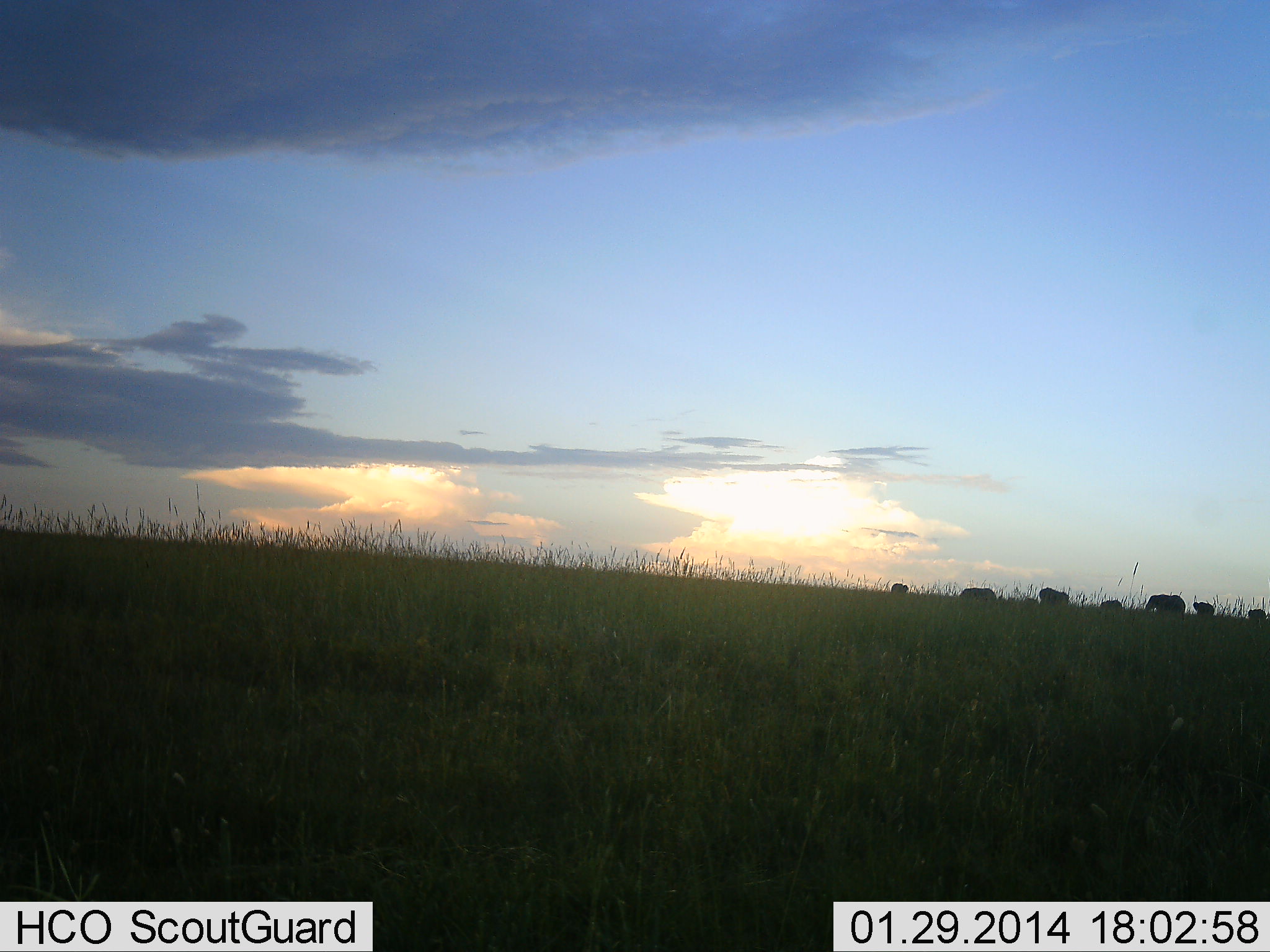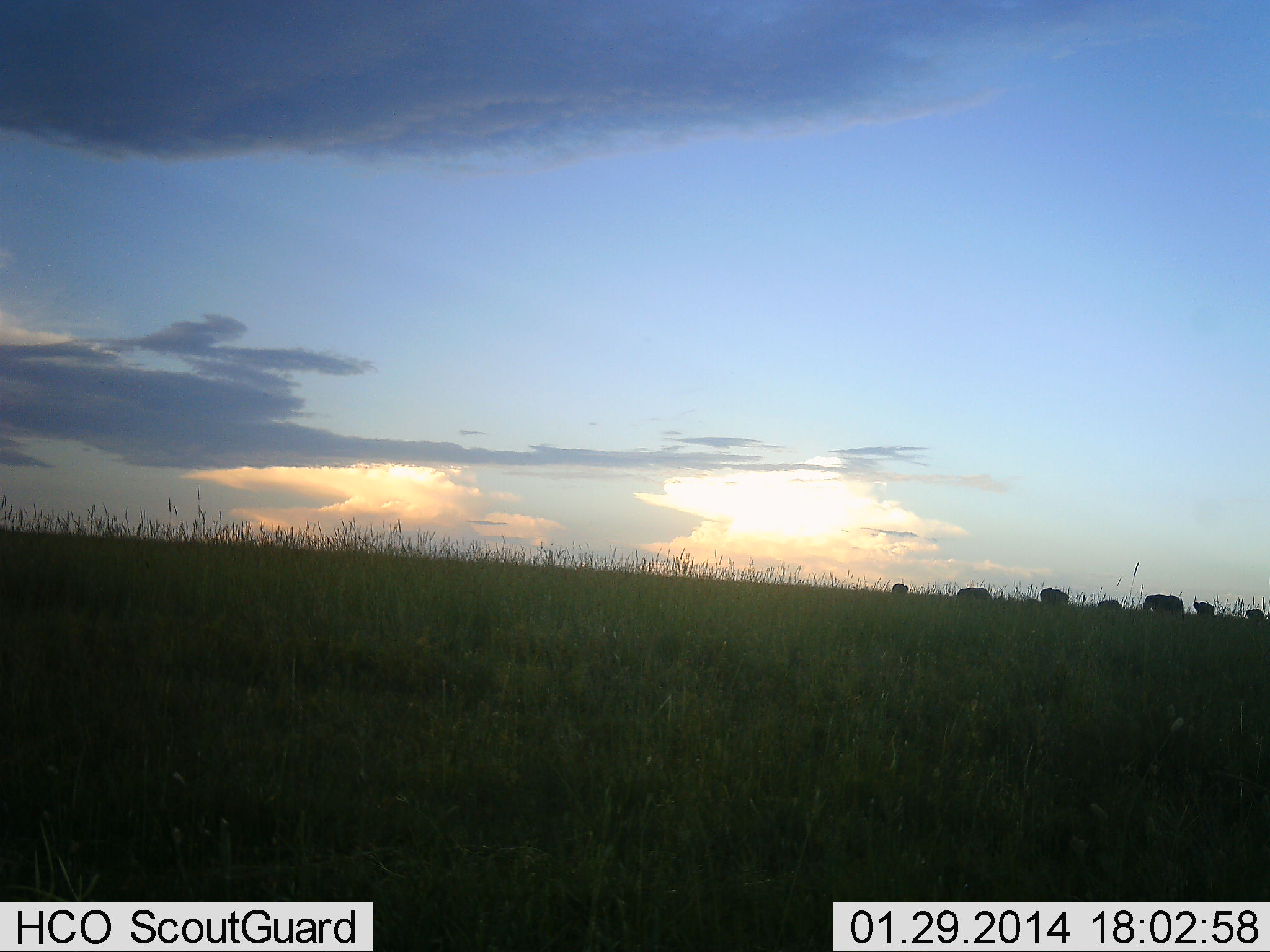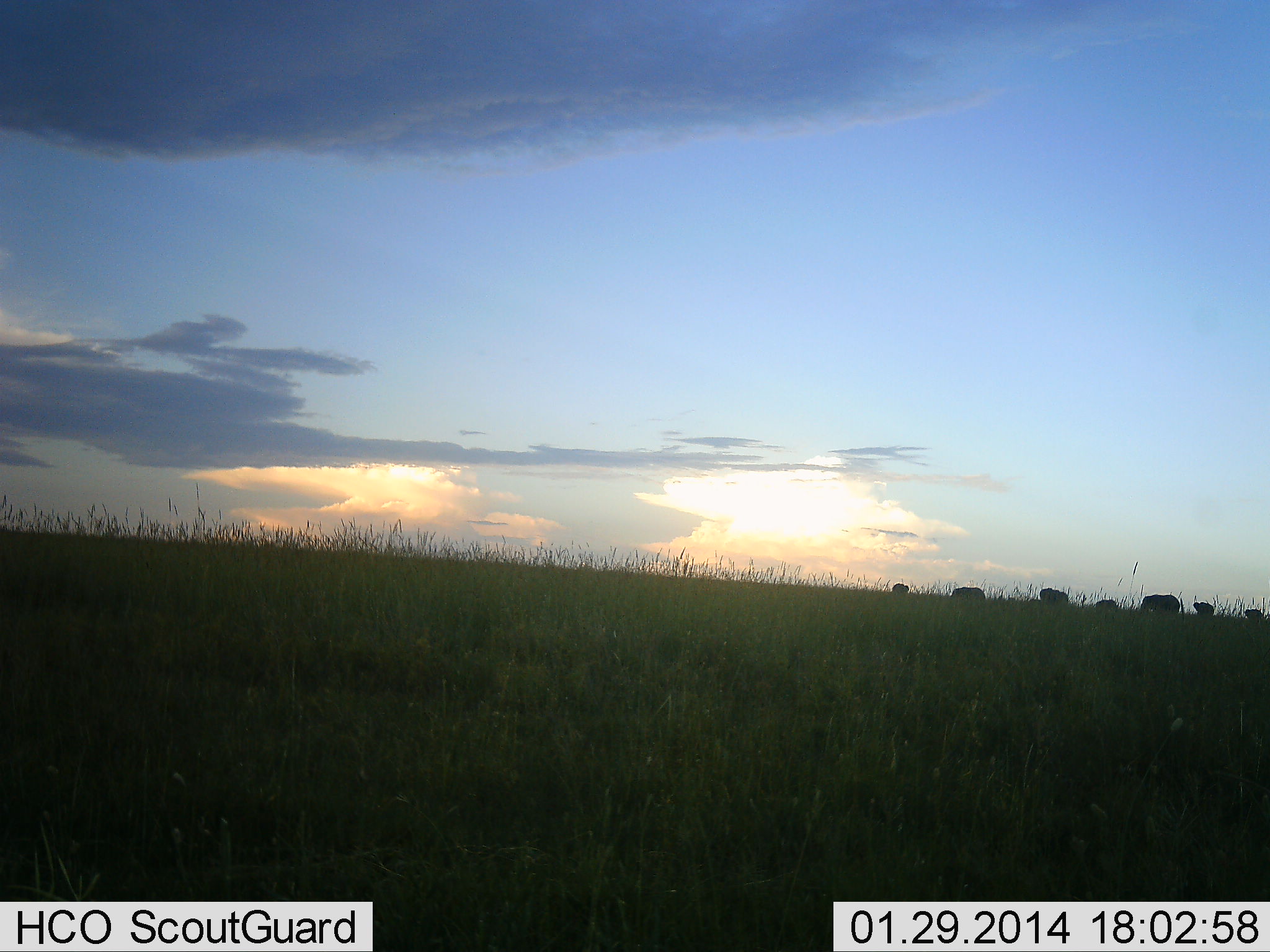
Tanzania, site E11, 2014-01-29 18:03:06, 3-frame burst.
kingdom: Animalia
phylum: Chordata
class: Mammalia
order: Proboscidea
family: Elephantidae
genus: Loxodonta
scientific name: Loxodonta africana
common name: african bush elephant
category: elephant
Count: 7.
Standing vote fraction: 25%.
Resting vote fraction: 0%.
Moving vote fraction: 75%.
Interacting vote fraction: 0%.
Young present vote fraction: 17%.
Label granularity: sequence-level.